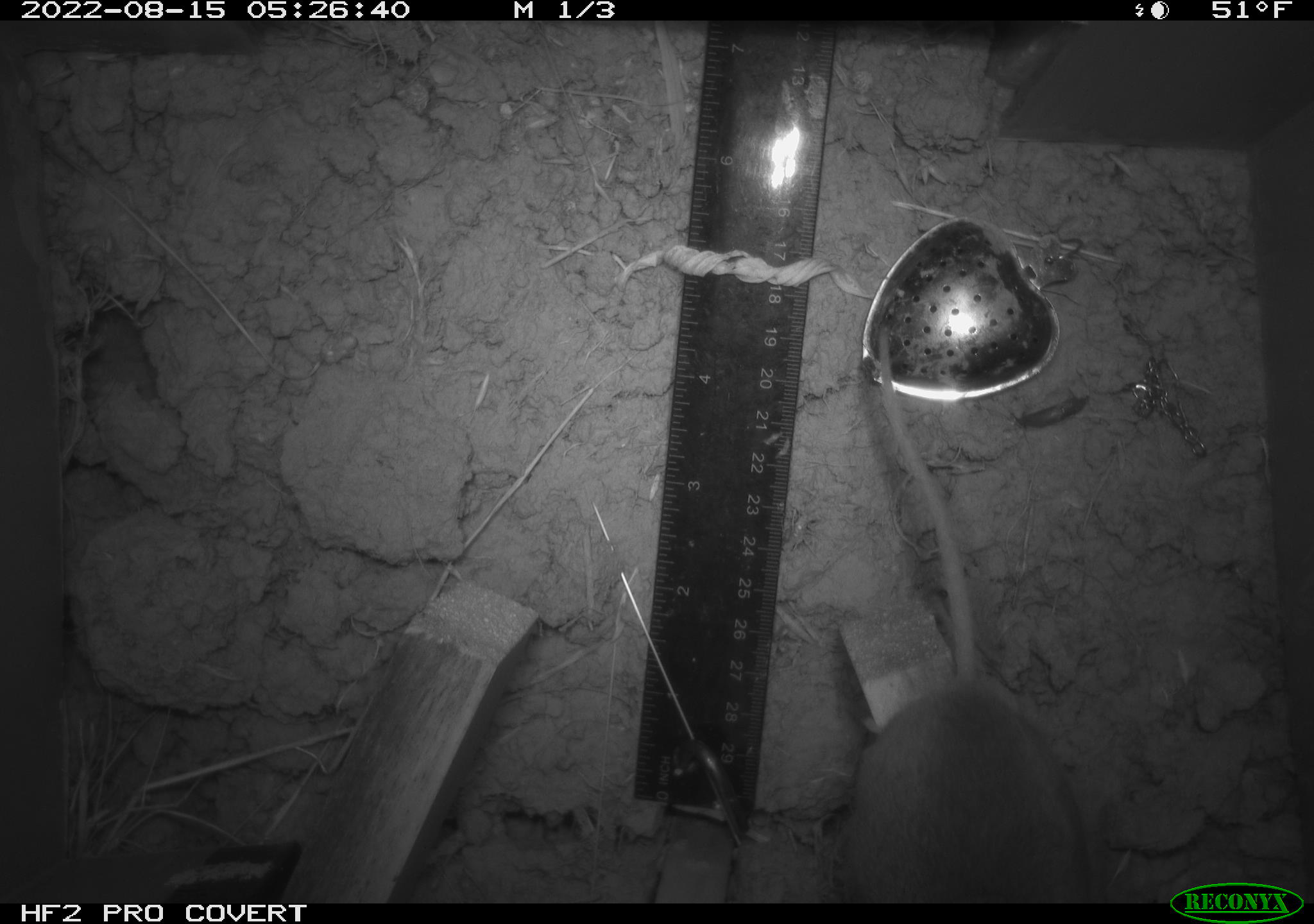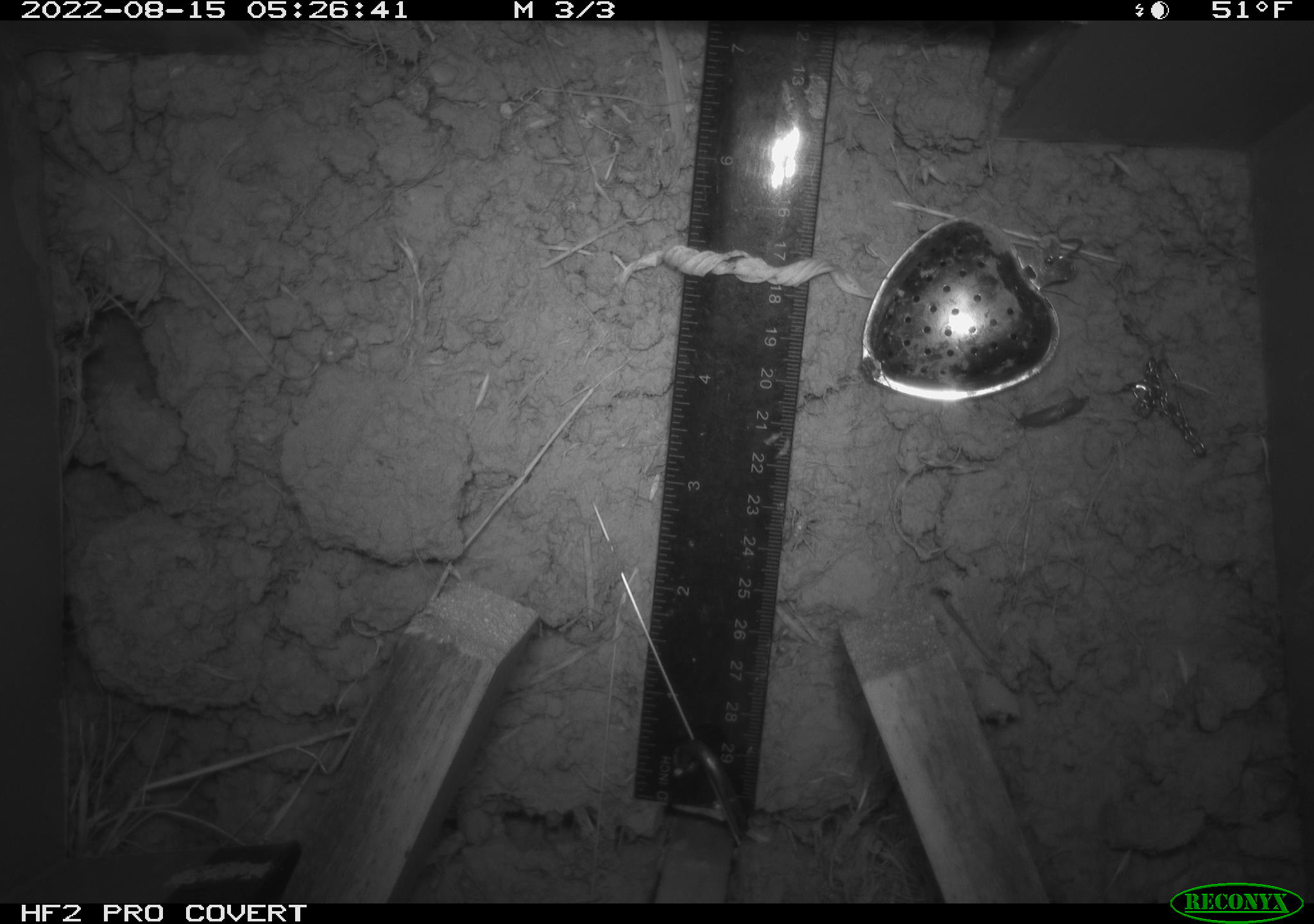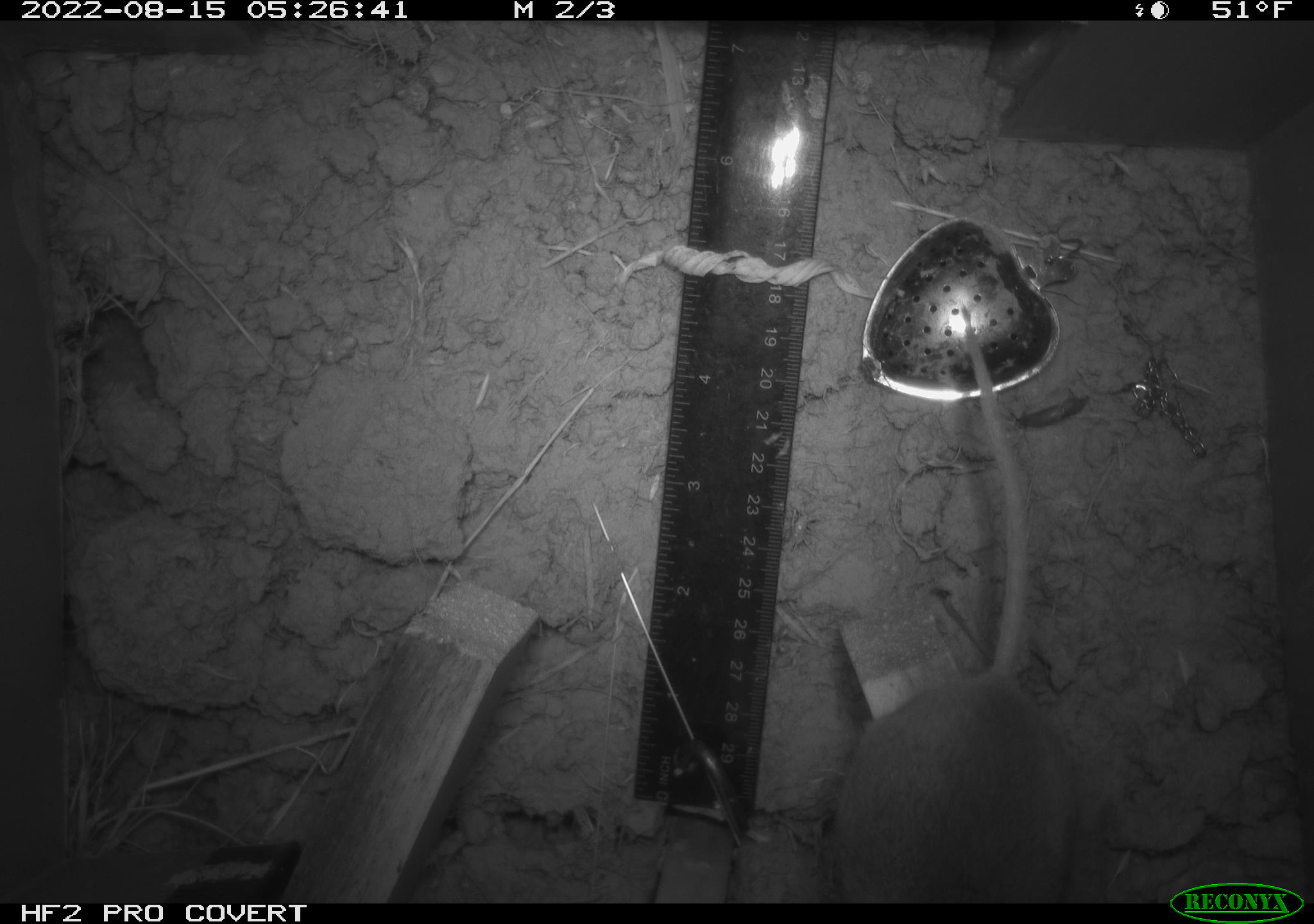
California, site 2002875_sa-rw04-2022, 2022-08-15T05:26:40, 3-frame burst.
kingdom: Animalia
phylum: Chordata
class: Mammalia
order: Rodentia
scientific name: Rodentia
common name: mouse species